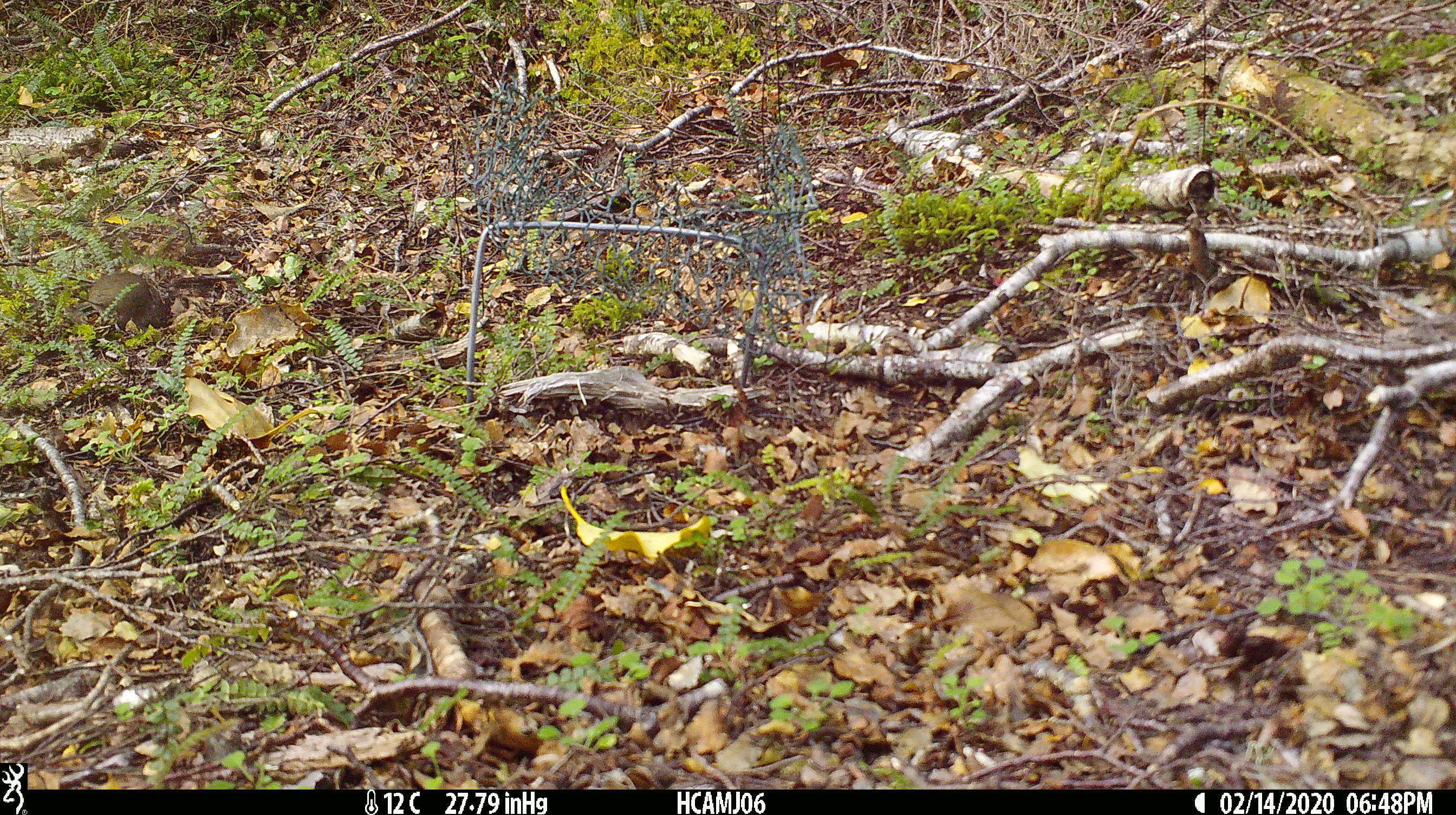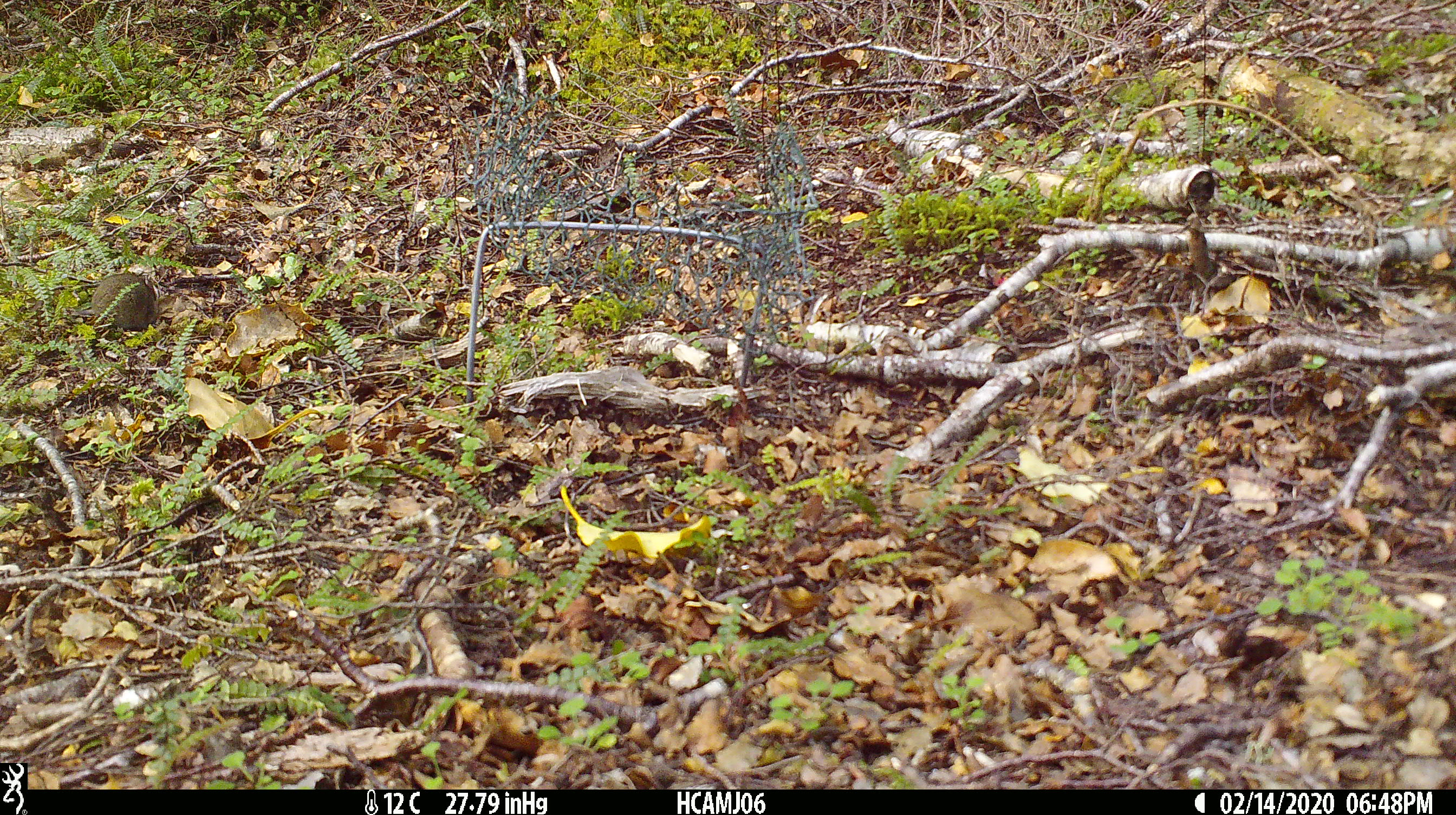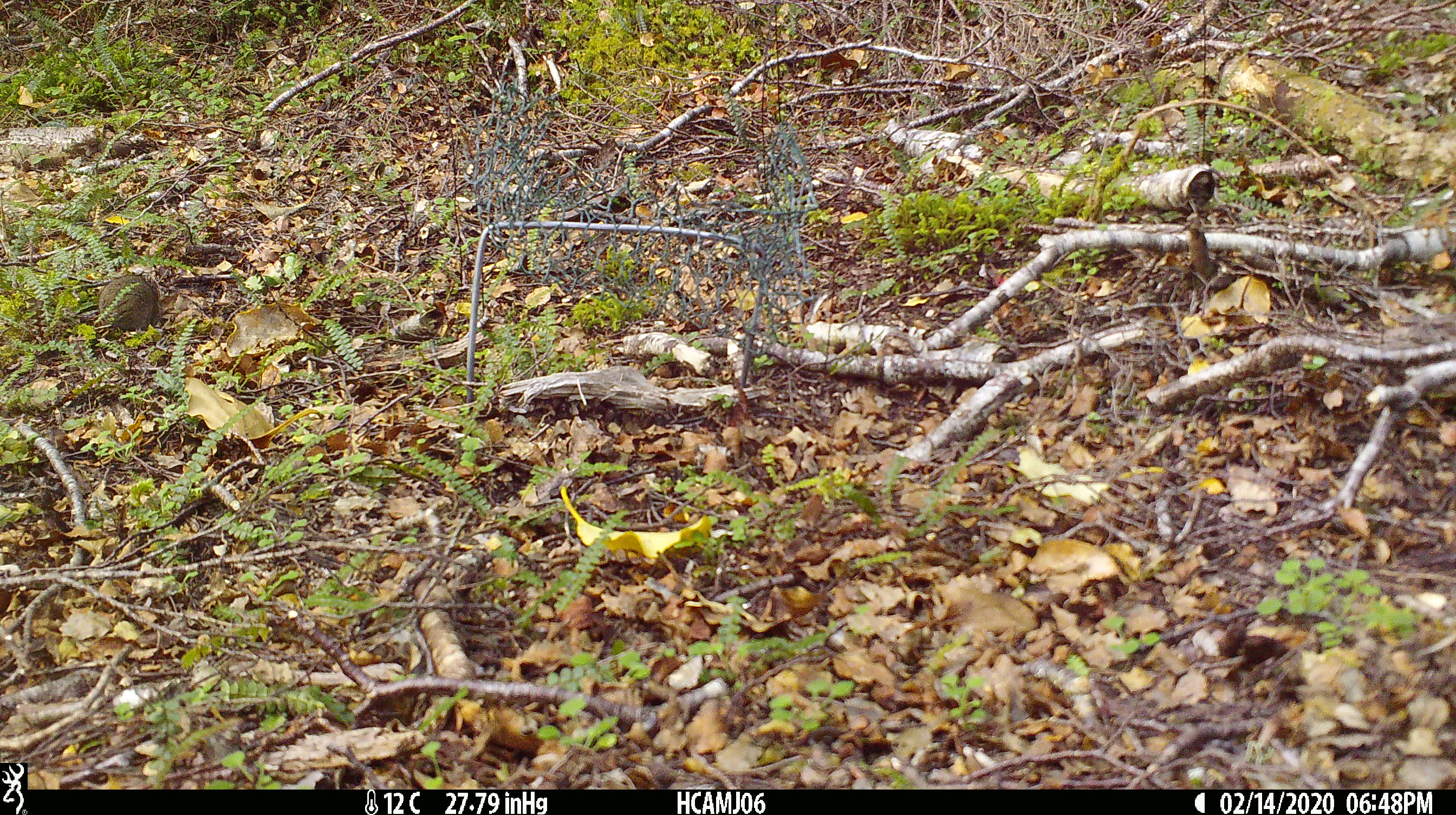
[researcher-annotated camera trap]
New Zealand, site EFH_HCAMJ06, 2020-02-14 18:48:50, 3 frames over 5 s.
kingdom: Animalia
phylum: Chordata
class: Mammalia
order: Rodentia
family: Muridae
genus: Mus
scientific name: Mus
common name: mouse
Mouse (Mus).